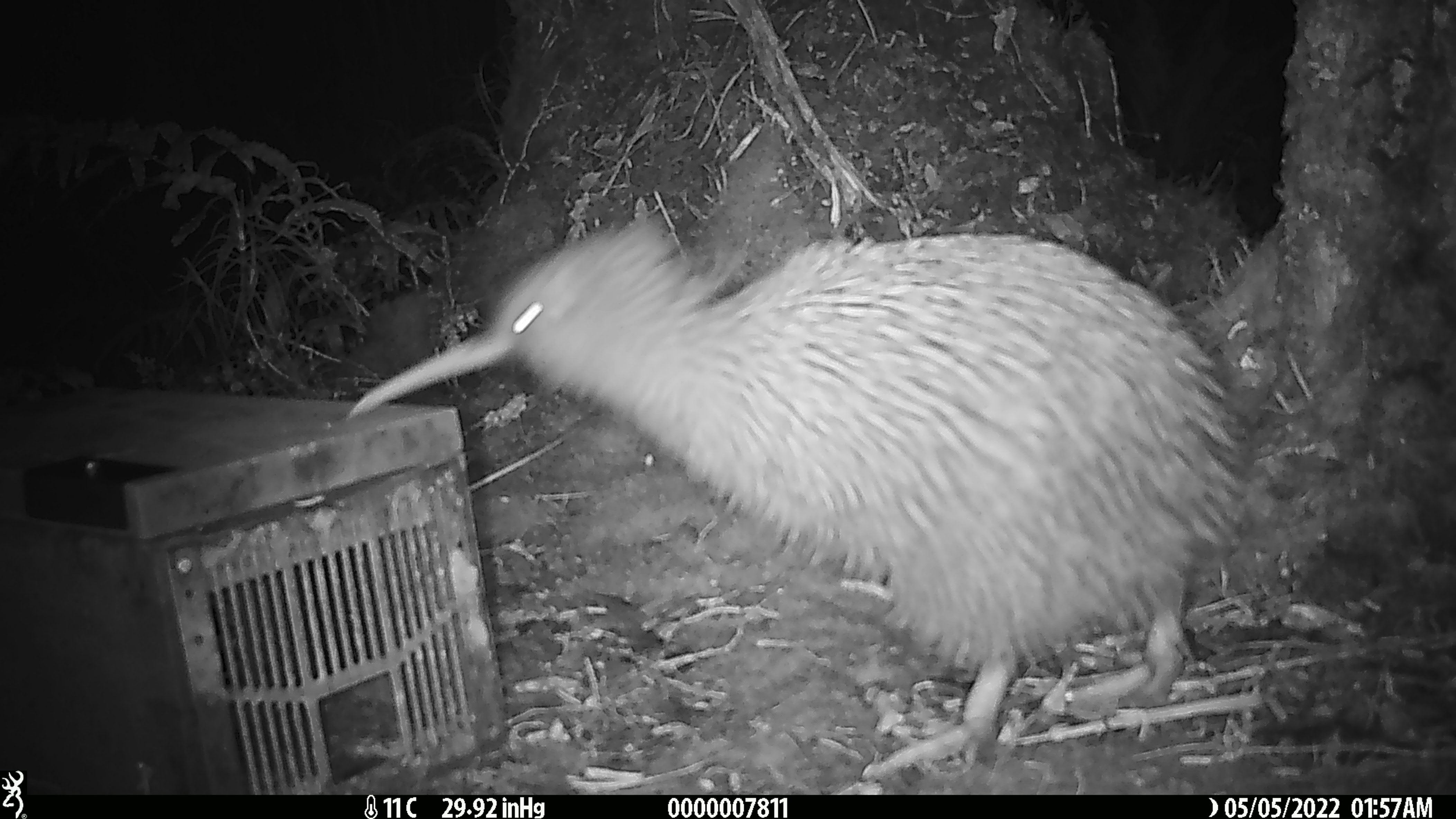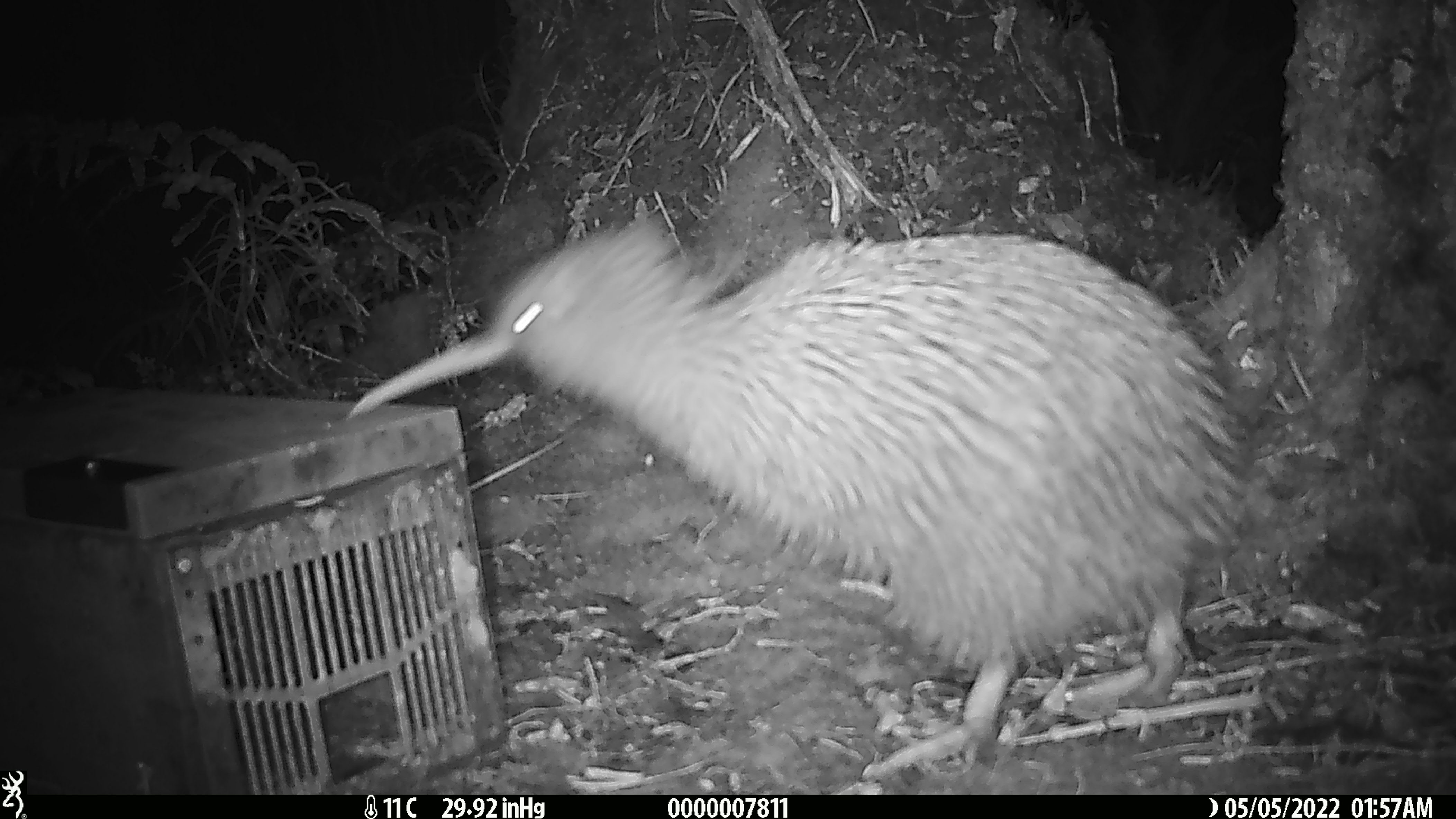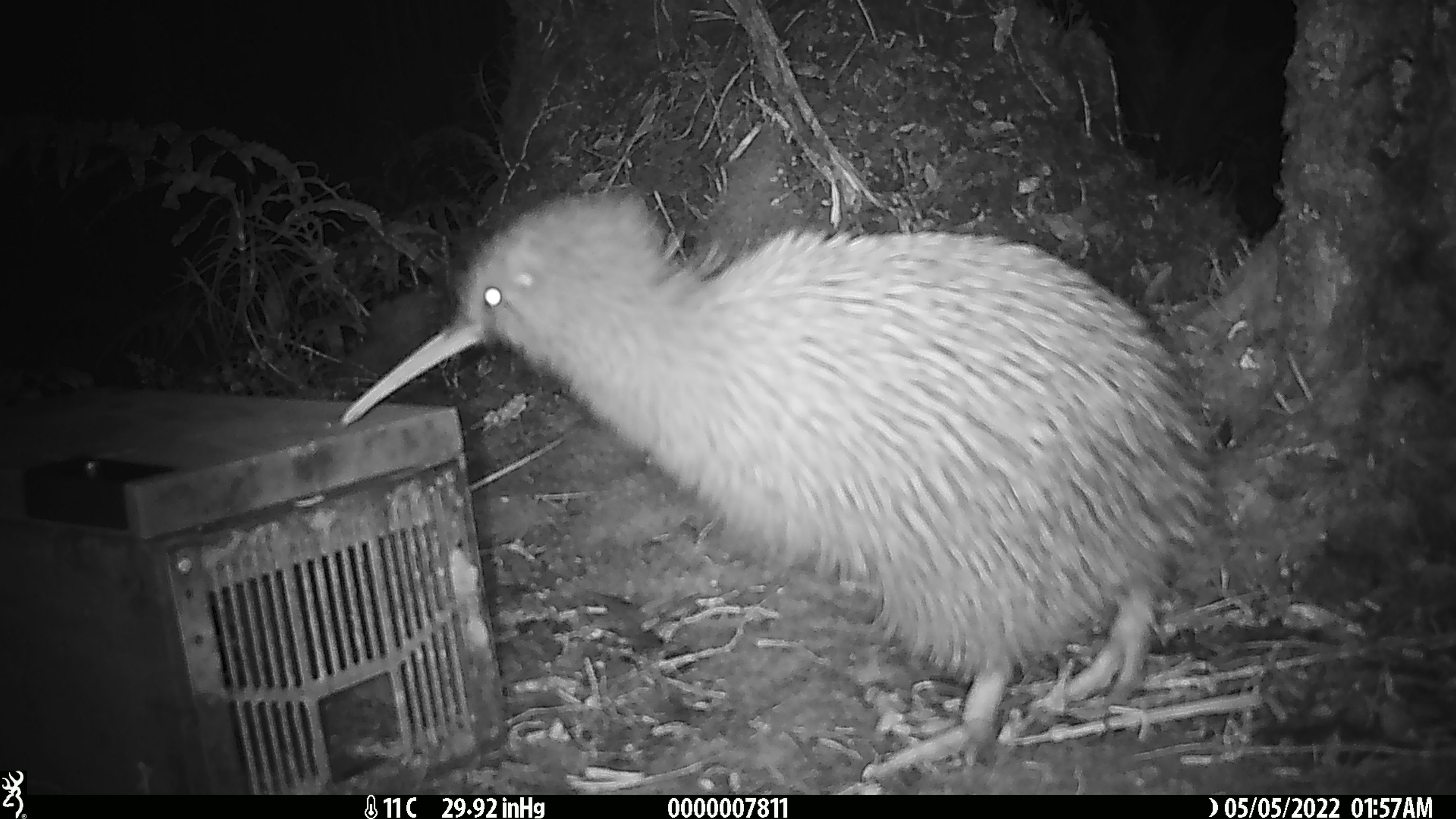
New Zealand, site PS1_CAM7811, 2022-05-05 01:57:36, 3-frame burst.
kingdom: Animalia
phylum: Chordata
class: Aves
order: Apterygiformes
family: Apterygidae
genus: Apteryx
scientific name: Apteryx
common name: kiwi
Kiwi (Apteryx).